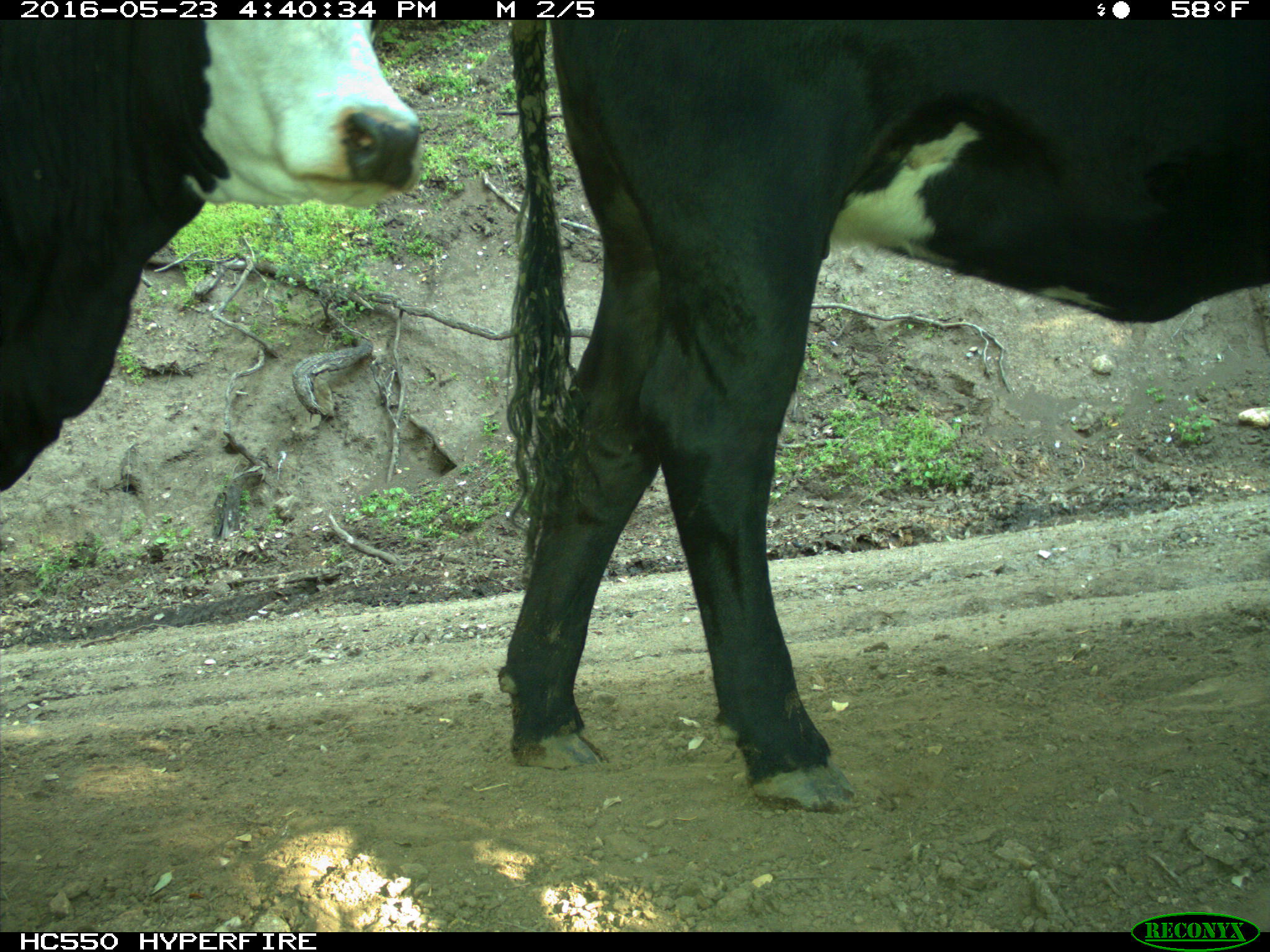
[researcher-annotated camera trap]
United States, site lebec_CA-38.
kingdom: Animalia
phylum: Chordata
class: Mammalia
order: Artiodactyla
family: Bovidae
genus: Bos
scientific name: Bos taurus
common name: domestic cow